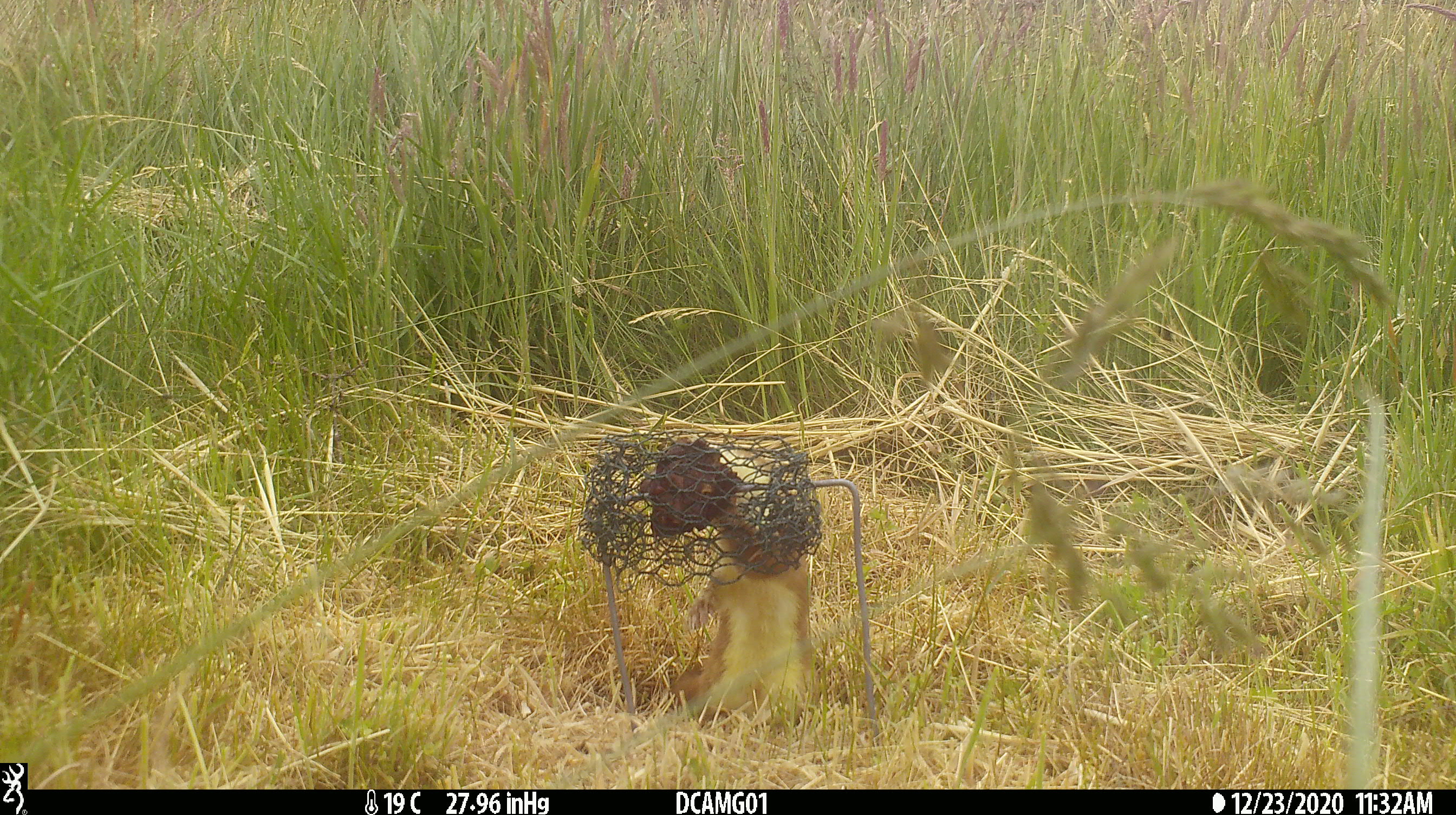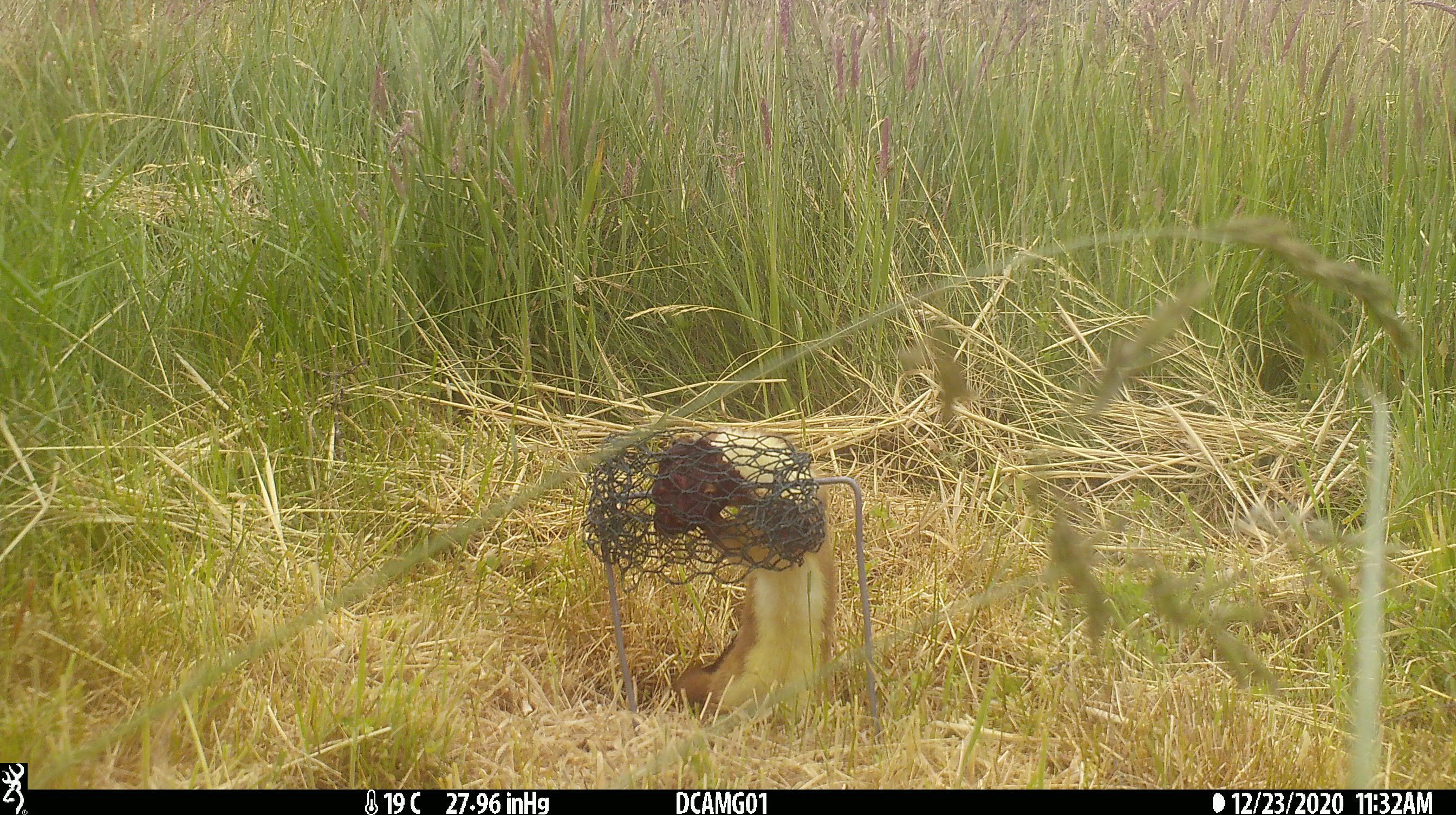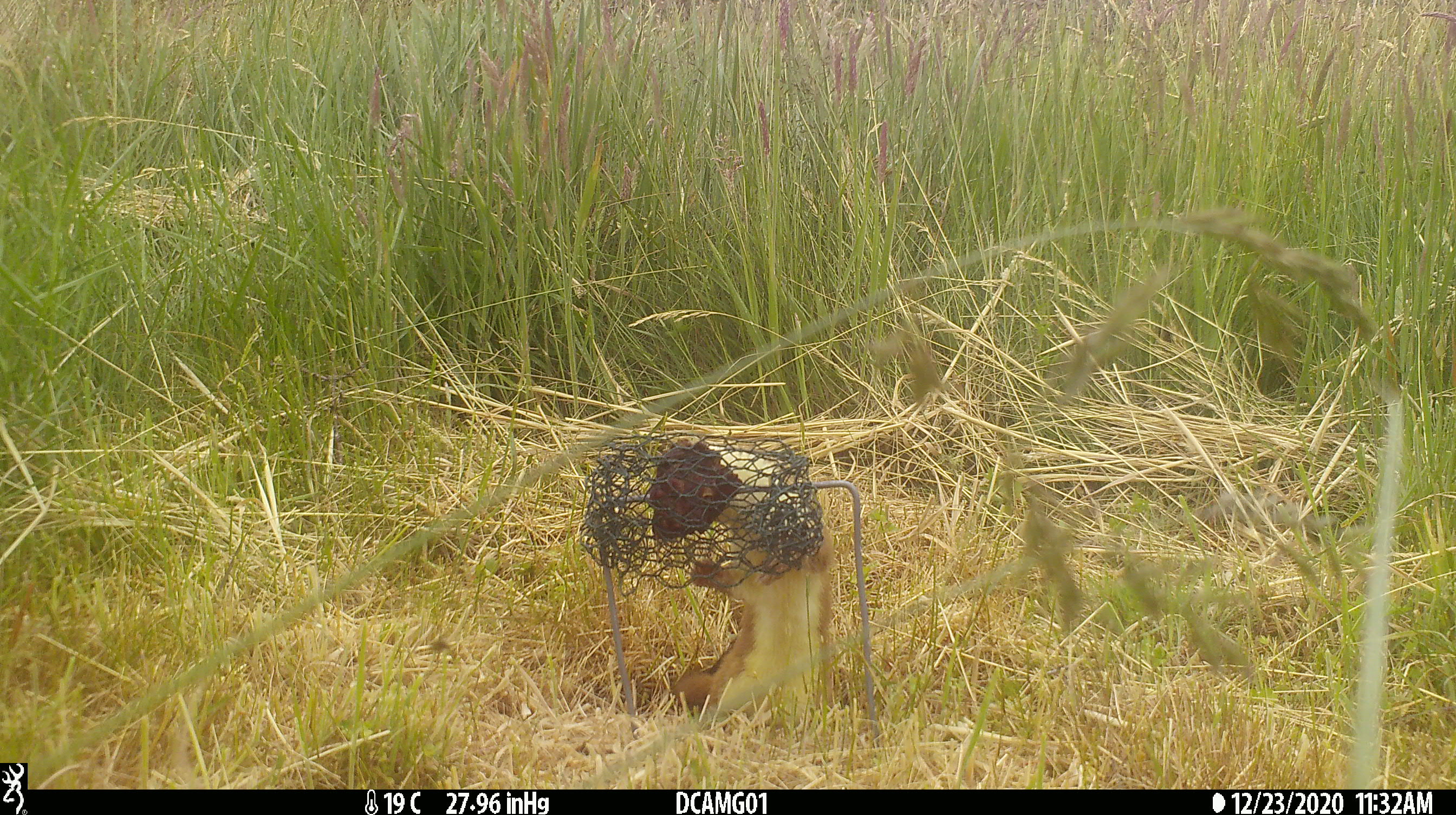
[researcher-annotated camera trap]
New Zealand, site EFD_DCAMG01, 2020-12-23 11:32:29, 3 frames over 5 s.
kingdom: Animalia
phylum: Chordata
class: Mammalia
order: Carnivora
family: Mustelidae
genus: Mustela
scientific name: Mustela erminea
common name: stoat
Stoat (Mustela erminea).